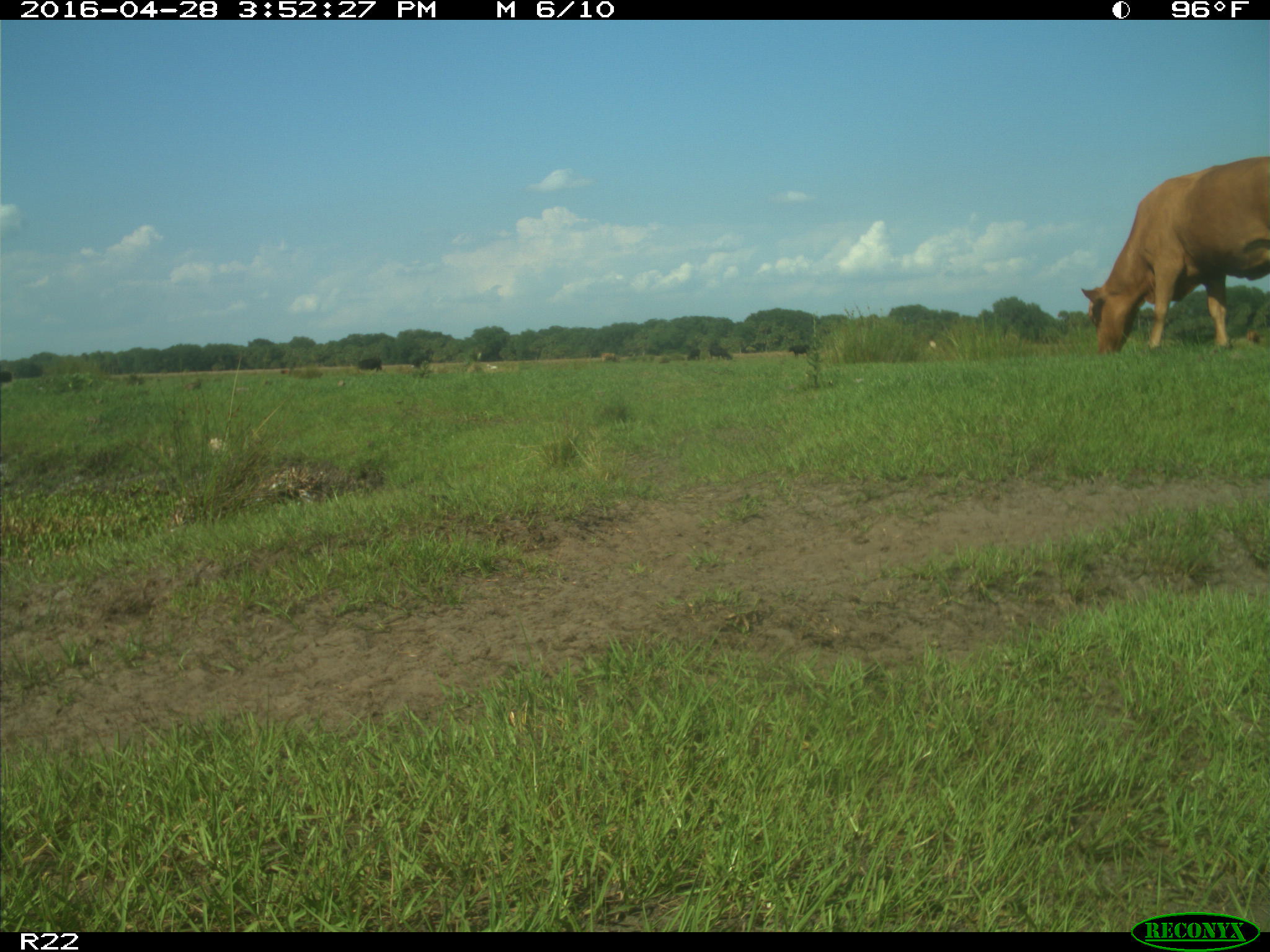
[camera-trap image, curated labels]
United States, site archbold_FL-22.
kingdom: Animalia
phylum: Chordata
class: Mammalia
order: Artiodactyla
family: Bovidae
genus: Bos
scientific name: Bos taurus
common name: domestic cow